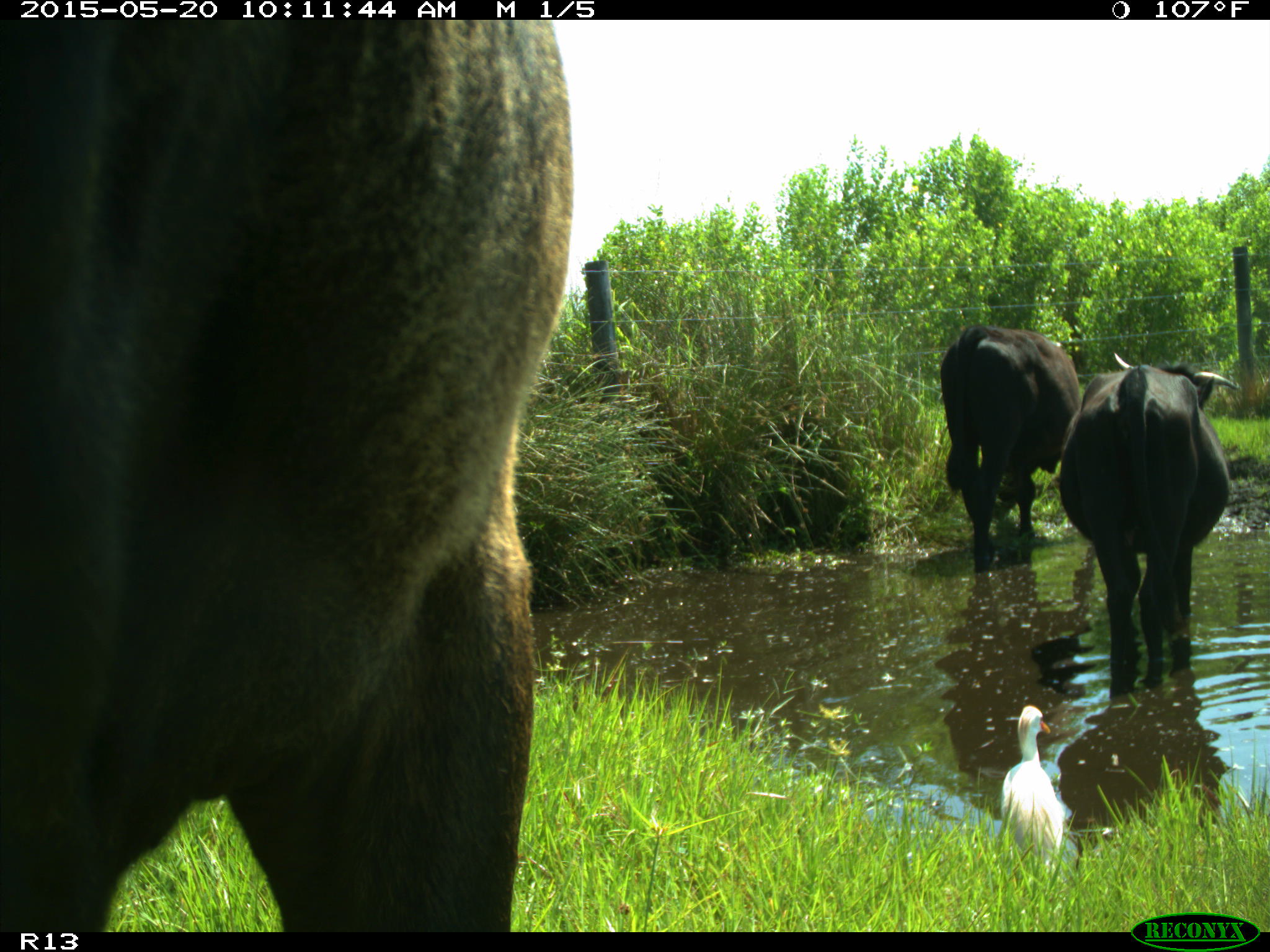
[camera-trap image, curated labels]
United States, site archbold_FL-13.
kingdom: Animalia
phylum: Chordata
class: Mammalia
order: Artiodactyla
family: Bovidae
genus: Bos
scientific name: Bos taurus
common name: domestic cow